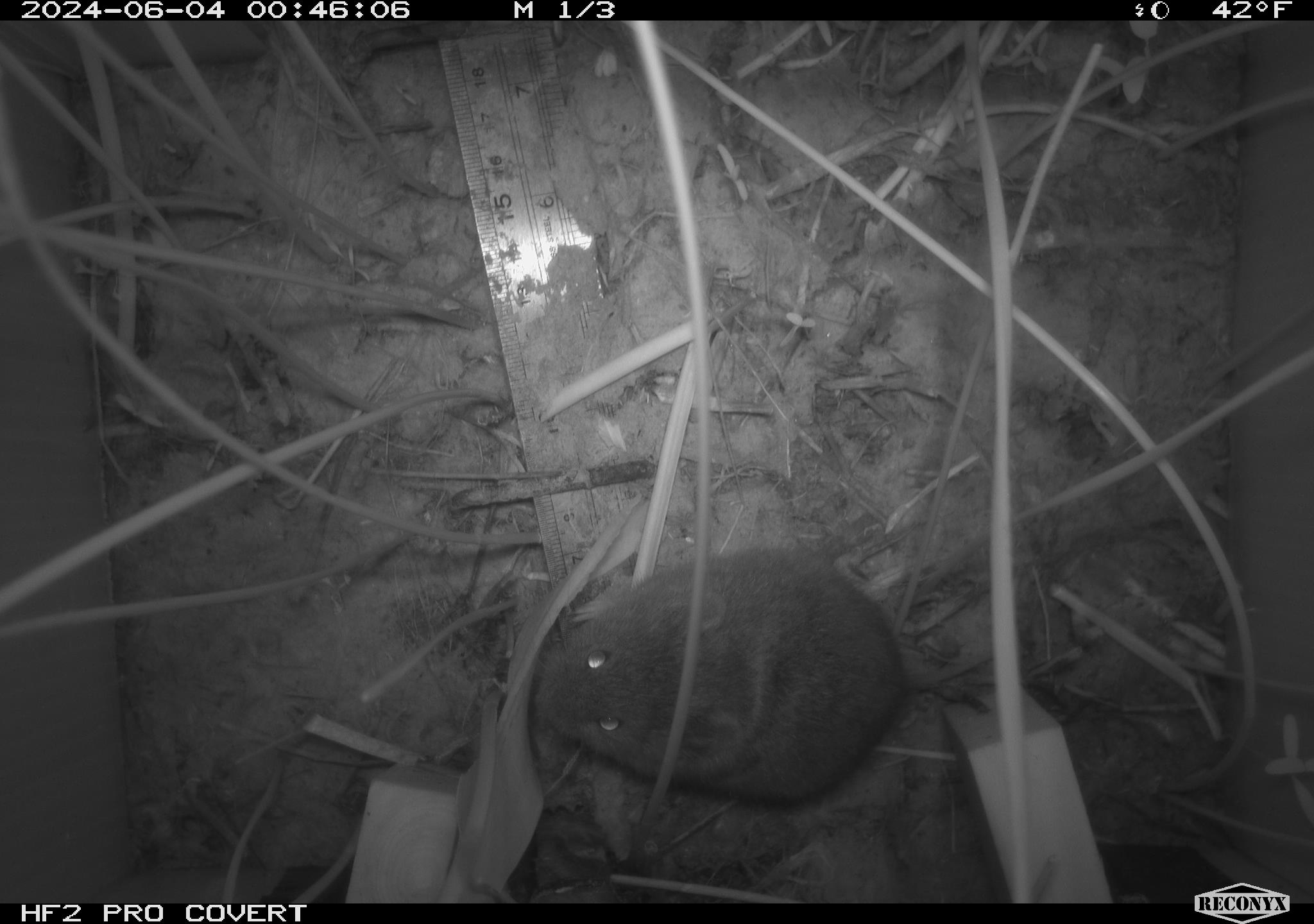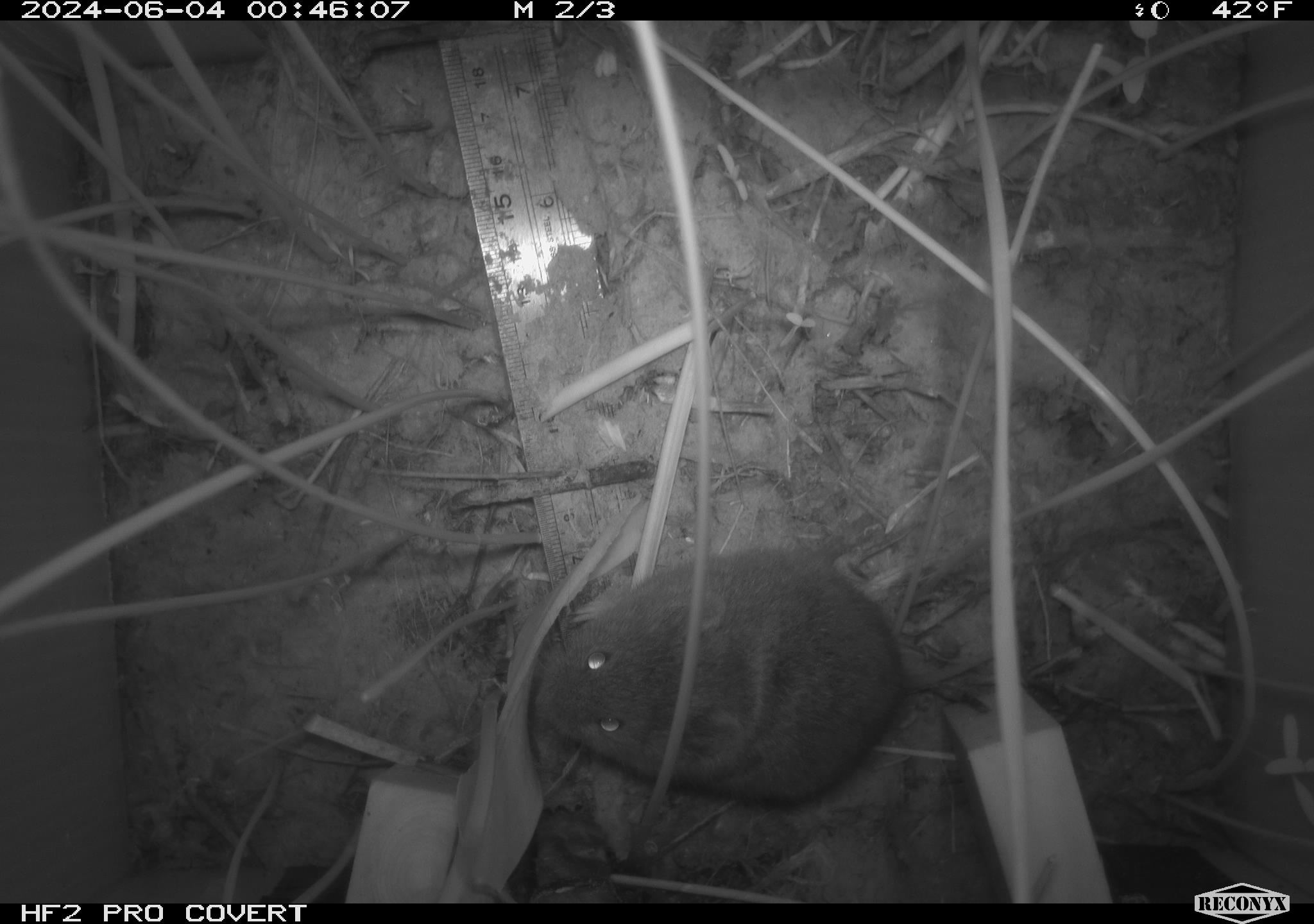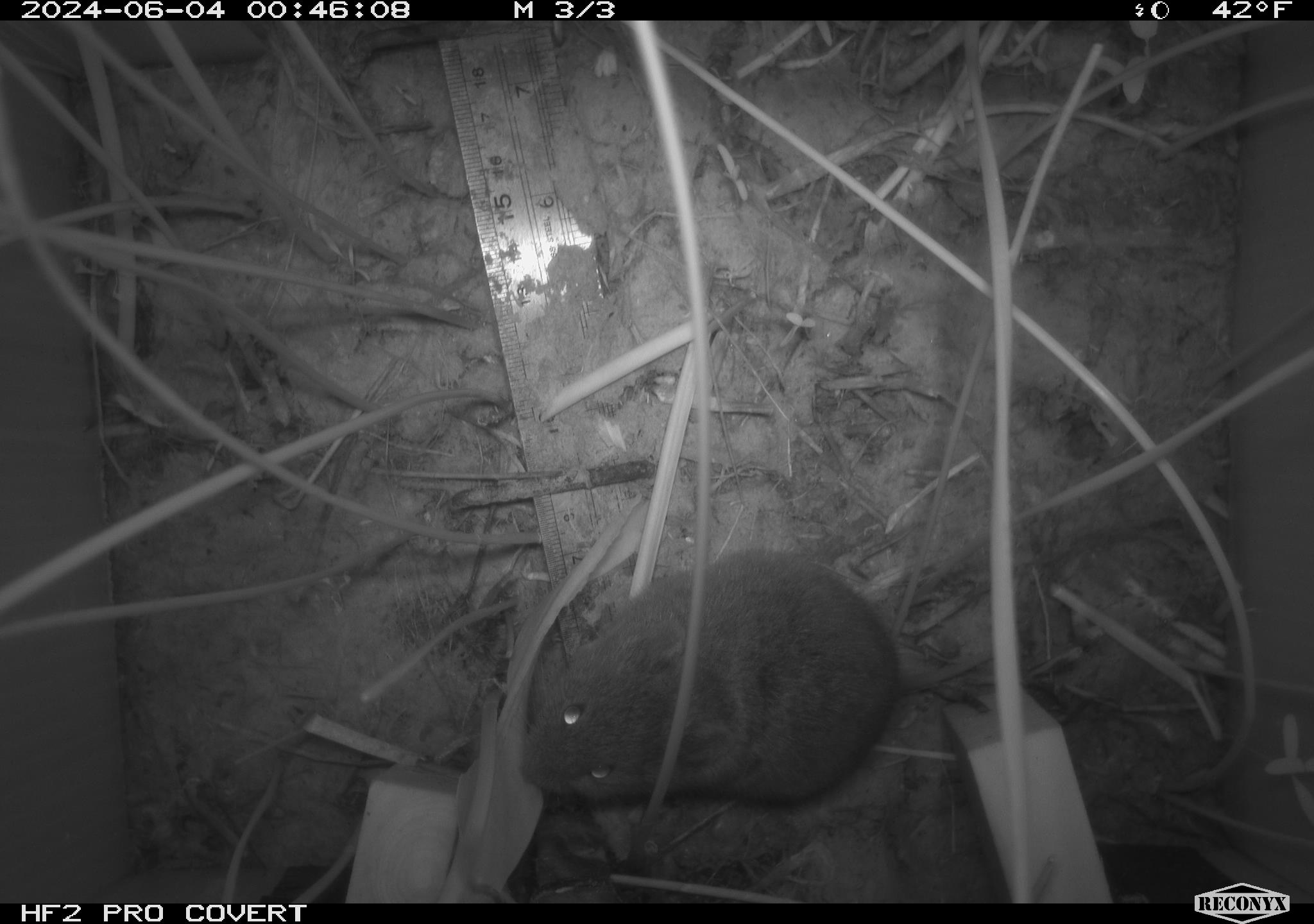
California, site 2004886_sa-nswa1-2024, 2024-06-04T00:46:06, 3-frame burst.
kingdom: Animalia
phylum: Chordata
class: Mammalia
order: Rodentia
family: Cricetidae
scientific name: Arvicolinae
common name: voles, lemmings, and muskrats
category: arvicolinae subfamily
Arvicolinae subfamily (voles, lemmings, and muskrats) (Arvicolinae).